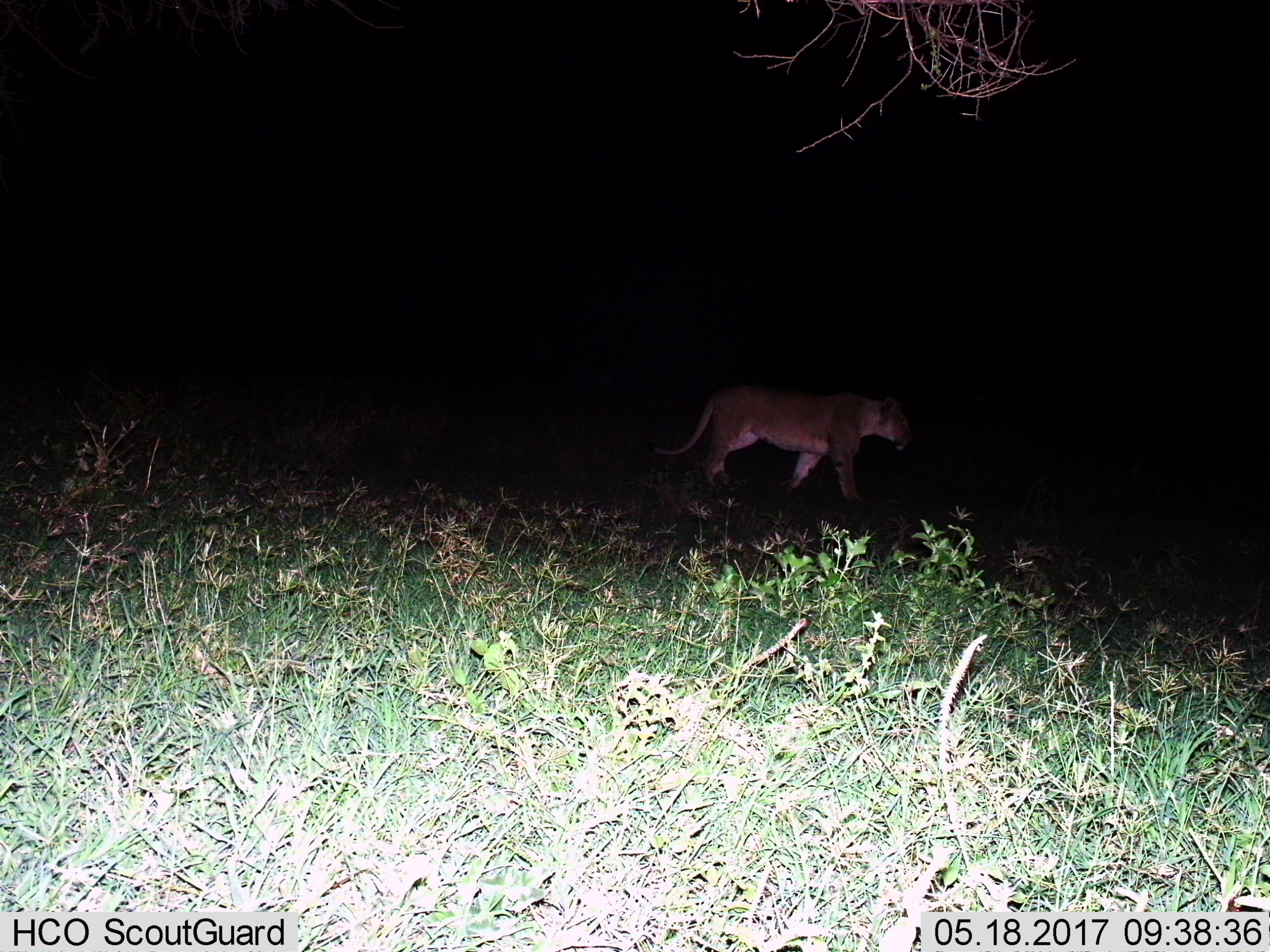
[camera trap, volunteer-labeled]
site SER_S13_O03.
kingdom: Animalia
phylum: Chordata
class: Mammalia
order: Carnivora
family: Felidae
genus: Panthera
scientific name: Panthera leo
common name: lion female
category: lionfemale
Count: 1.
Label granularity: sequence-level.